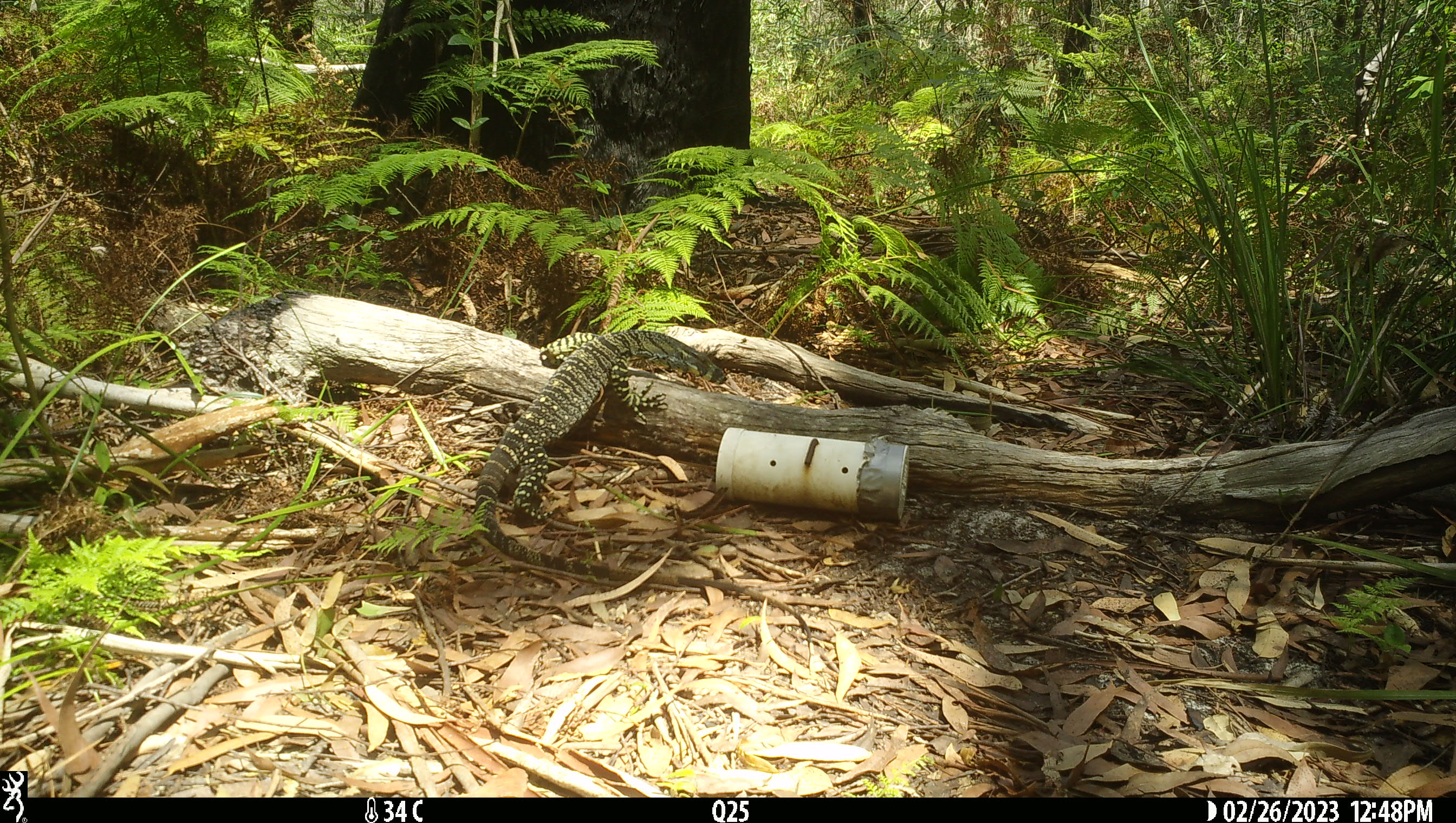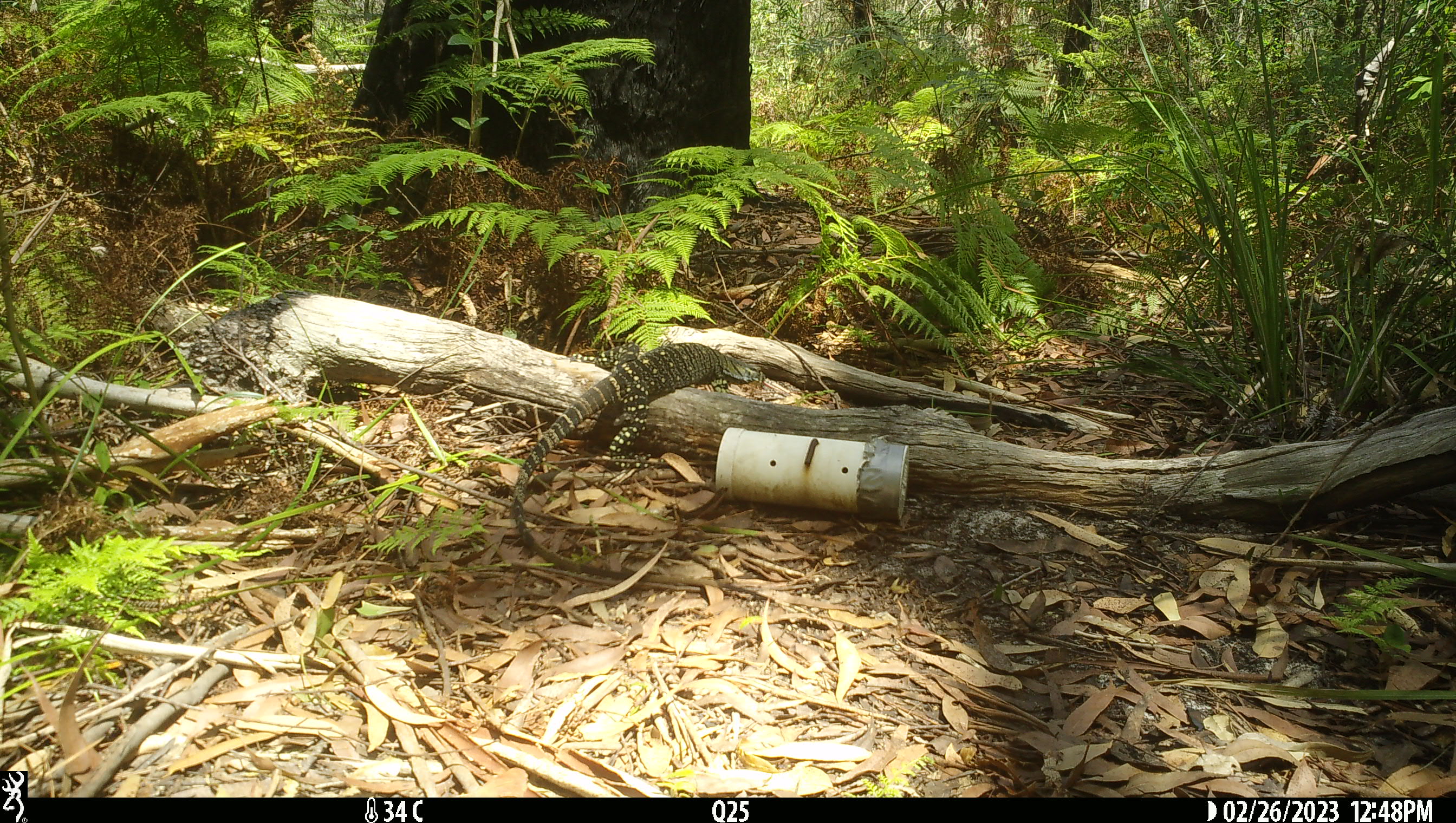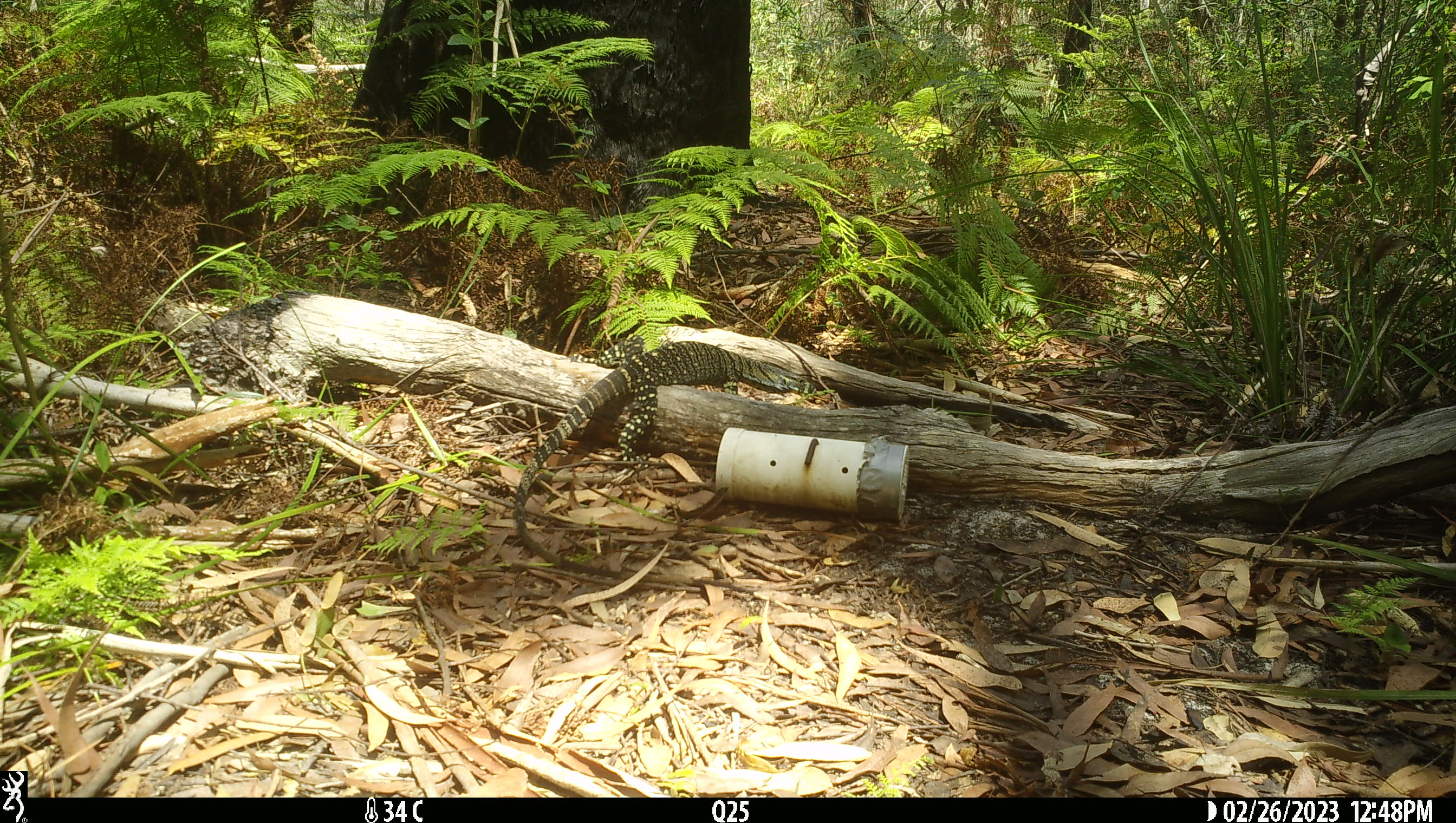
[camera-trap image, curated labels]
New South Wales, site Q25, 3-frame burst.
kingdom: Animalia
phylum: Chordata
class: Reptilia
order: Squamata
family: Varanidae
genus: Varanus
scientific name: Varanus varius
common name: lace monitor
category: goanna